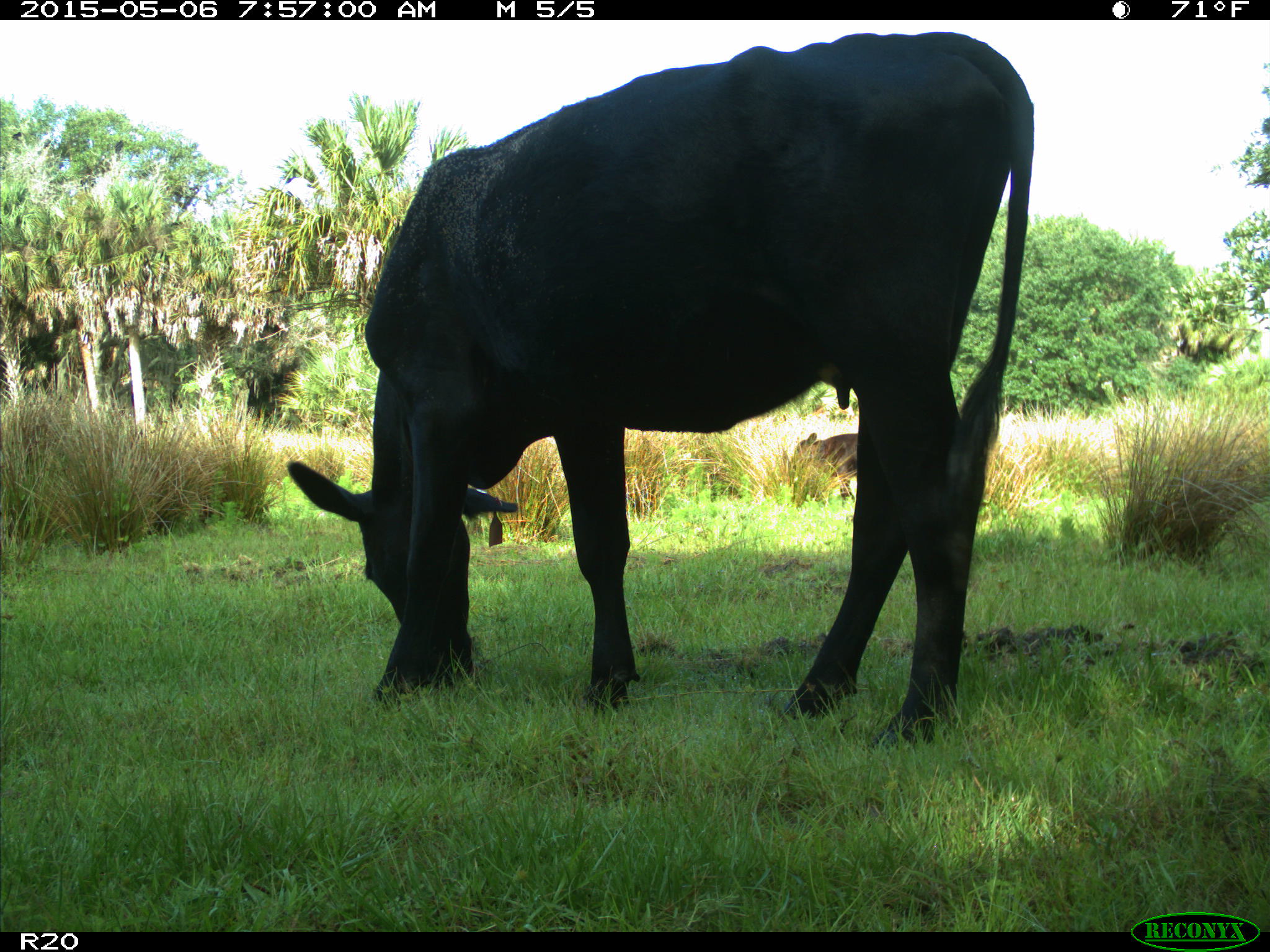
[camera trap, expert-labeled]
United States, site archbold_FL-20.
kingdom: Animalia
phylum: Chordata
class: Mammalia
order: Artiodactyla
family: Bovidae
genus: Bos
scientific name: Bos taurus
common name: domestic cow